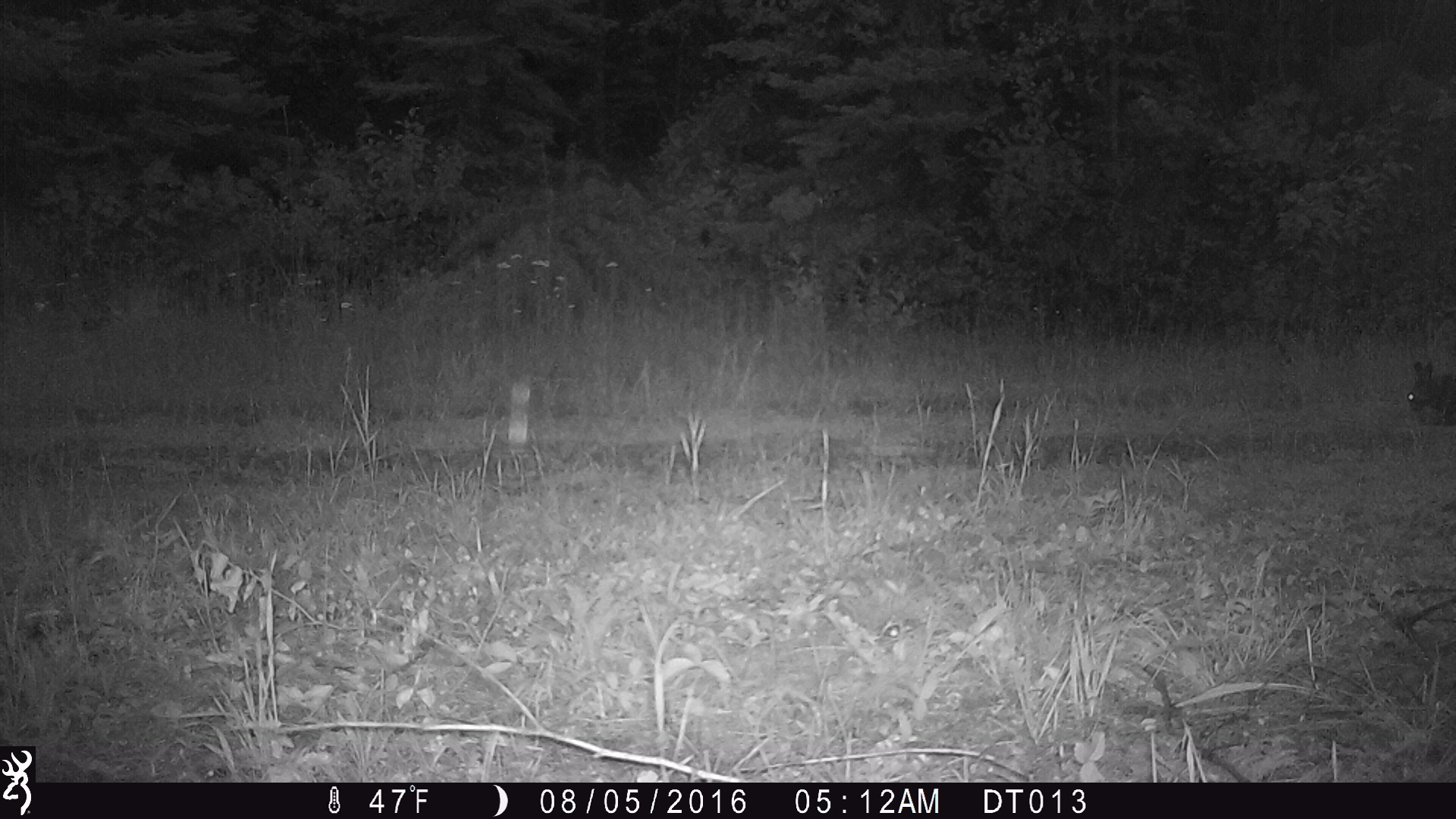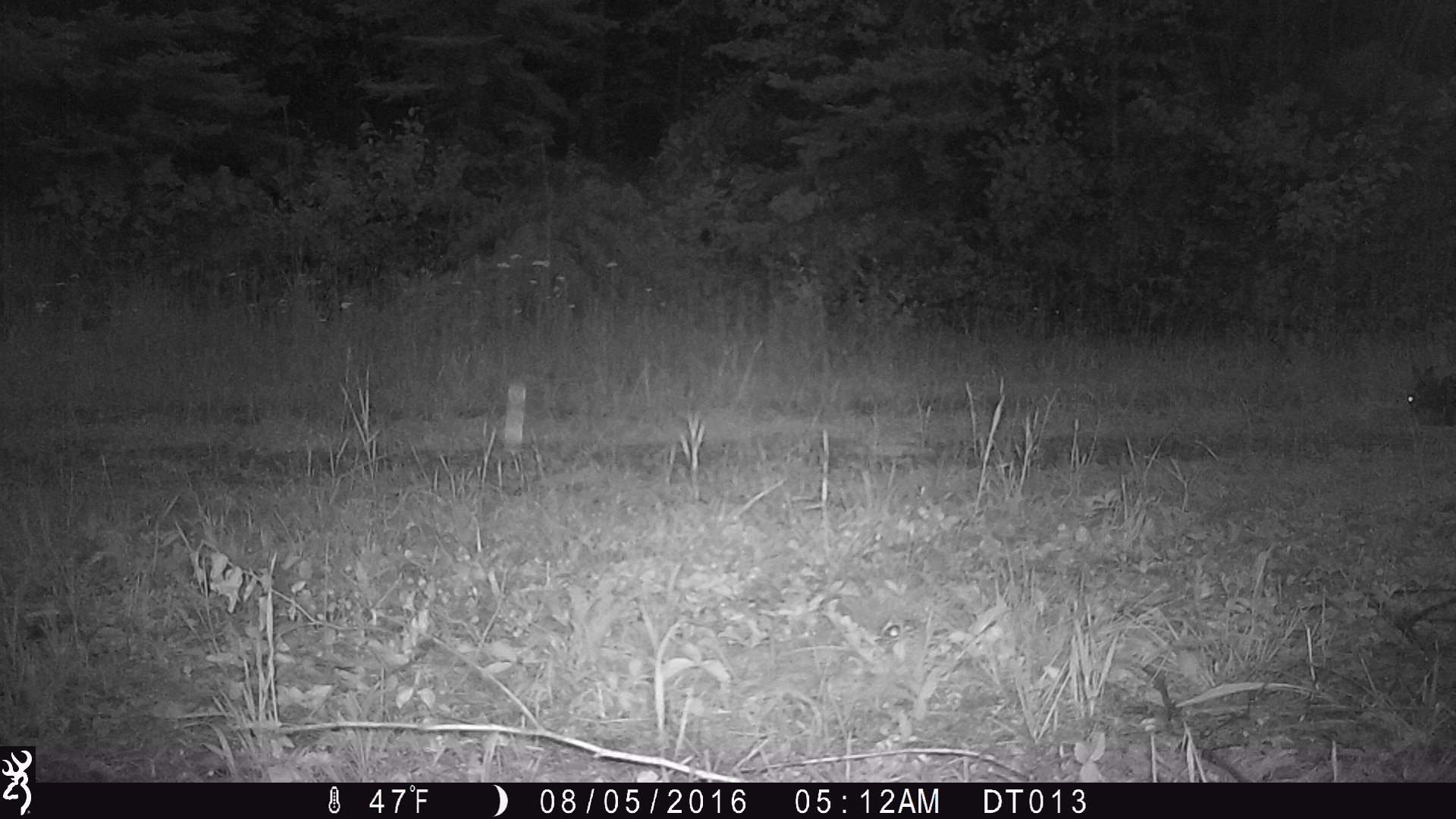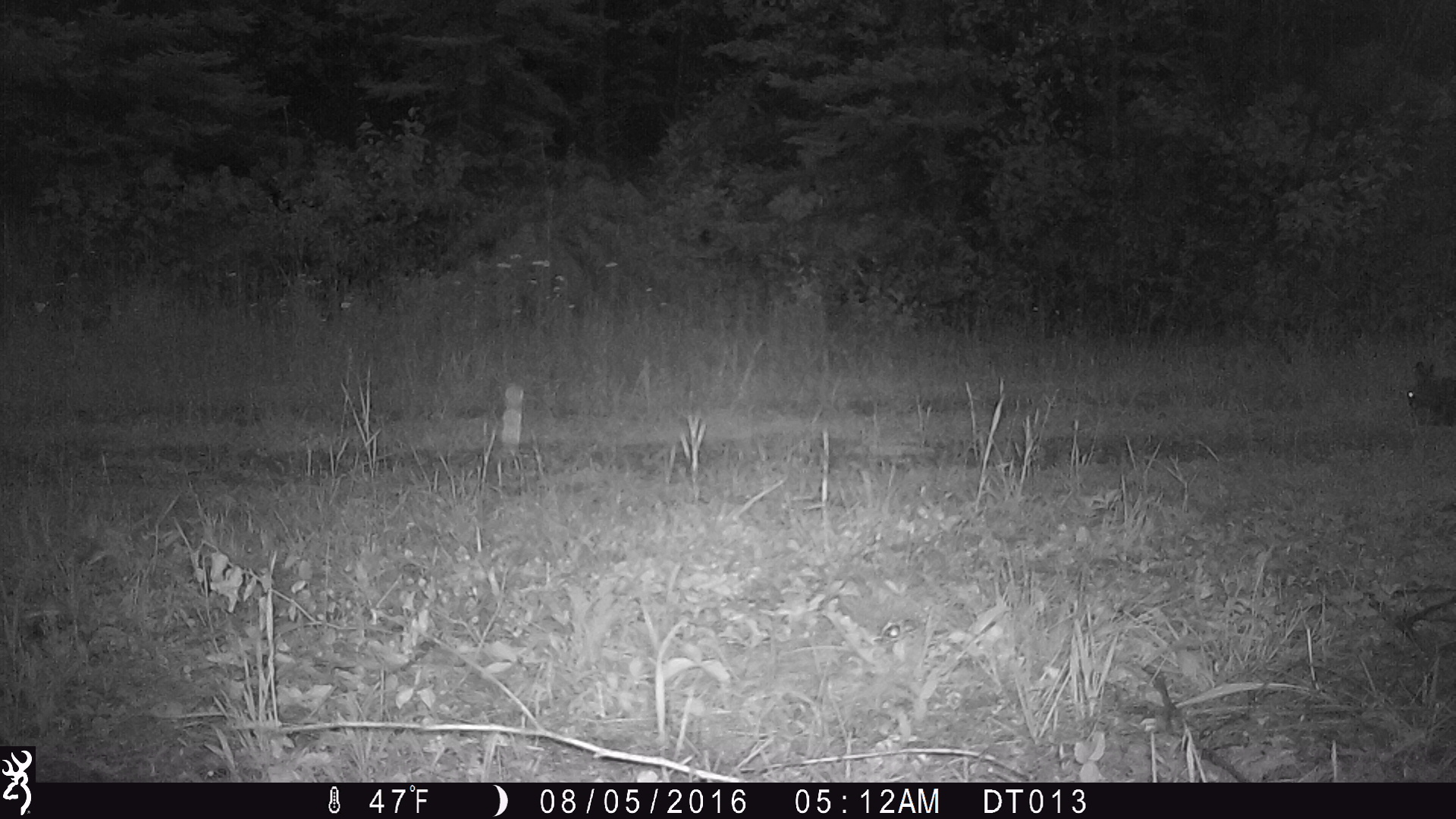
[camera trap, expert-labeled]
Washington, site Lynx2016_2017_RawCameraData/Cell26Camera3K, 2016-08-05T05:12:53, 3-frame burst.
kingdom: Animalia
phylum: Chordata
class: Mammalia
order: Lagomorpha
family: Leporidae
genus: Lepus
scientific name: Lepus americanus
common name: snowshoe hare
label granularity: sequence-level